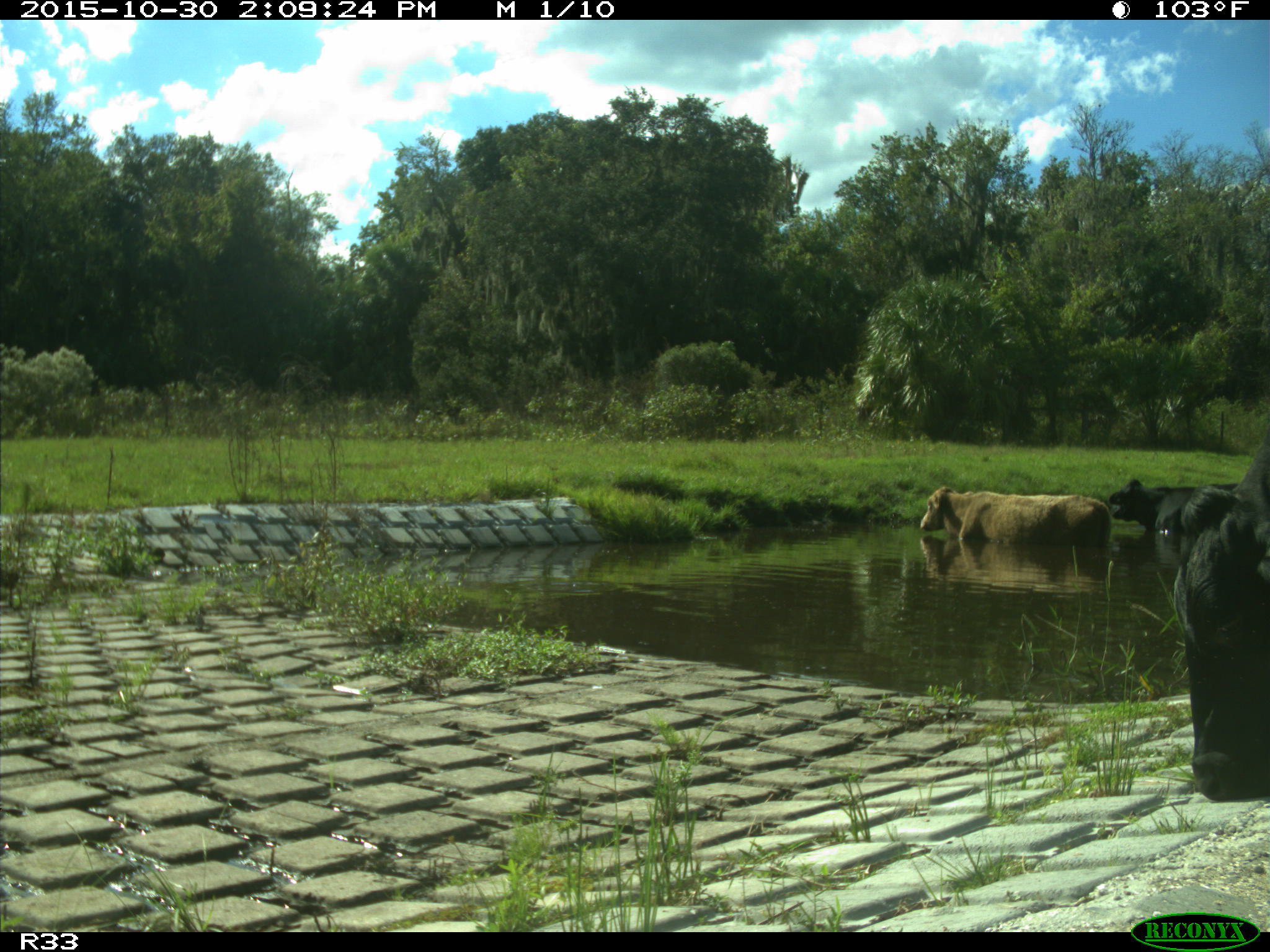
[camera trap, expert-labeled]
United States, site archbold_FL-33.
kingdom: Animalia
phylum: Chordata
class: Mammalia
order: Artiodactyla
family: Bovidae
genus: Bos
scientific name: Bos taurus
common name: domestic cow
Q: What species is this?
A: Bos taurus (domestic cow).